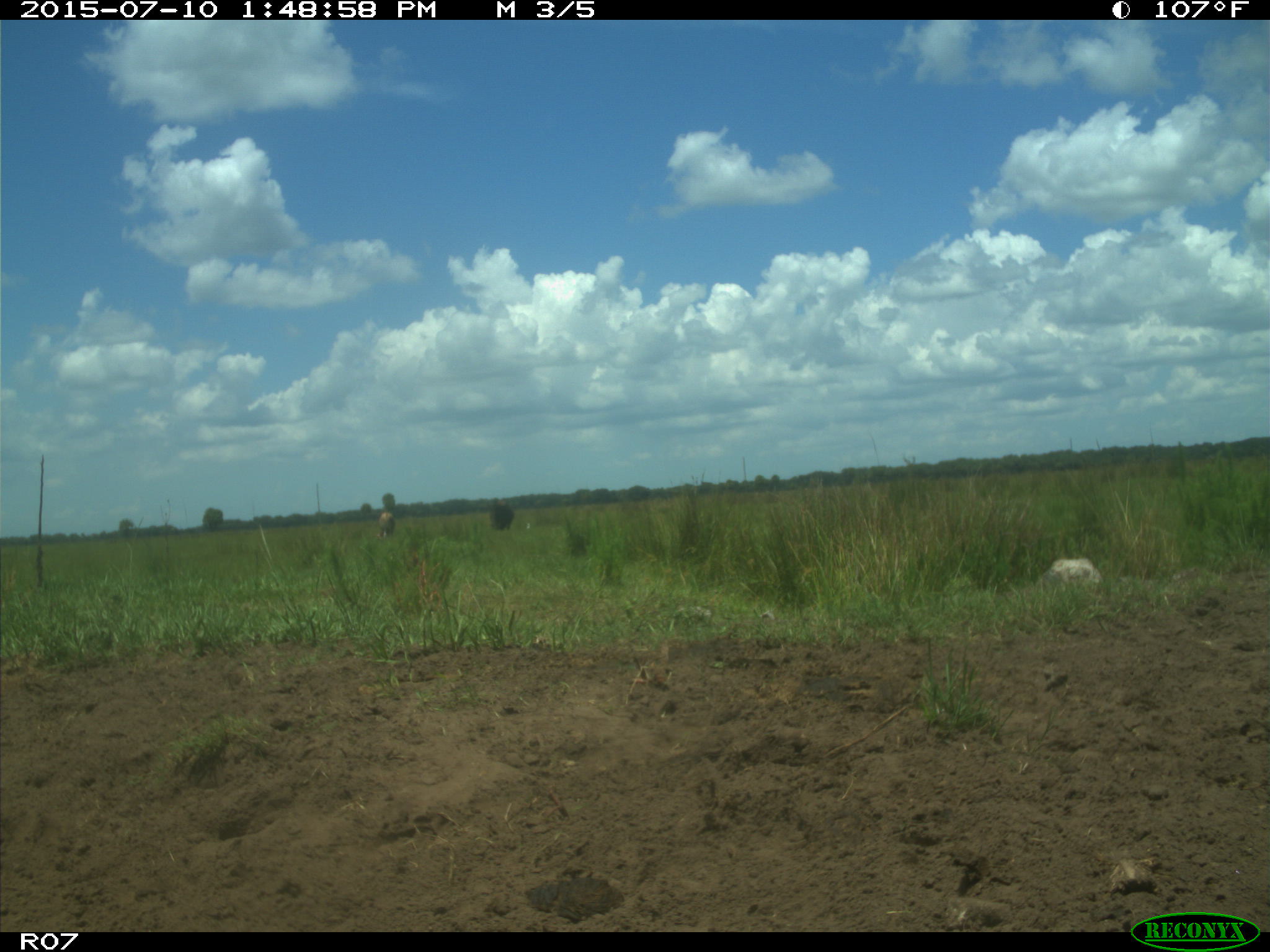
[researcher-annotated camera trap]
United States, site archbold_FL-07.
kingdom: Animalia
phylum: Chordata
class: Mammalia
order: Artiodactyla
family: Bovidae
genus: Bos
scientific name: Bos taurus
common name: domestic cow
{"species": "Bos taurus (domestic cow)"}